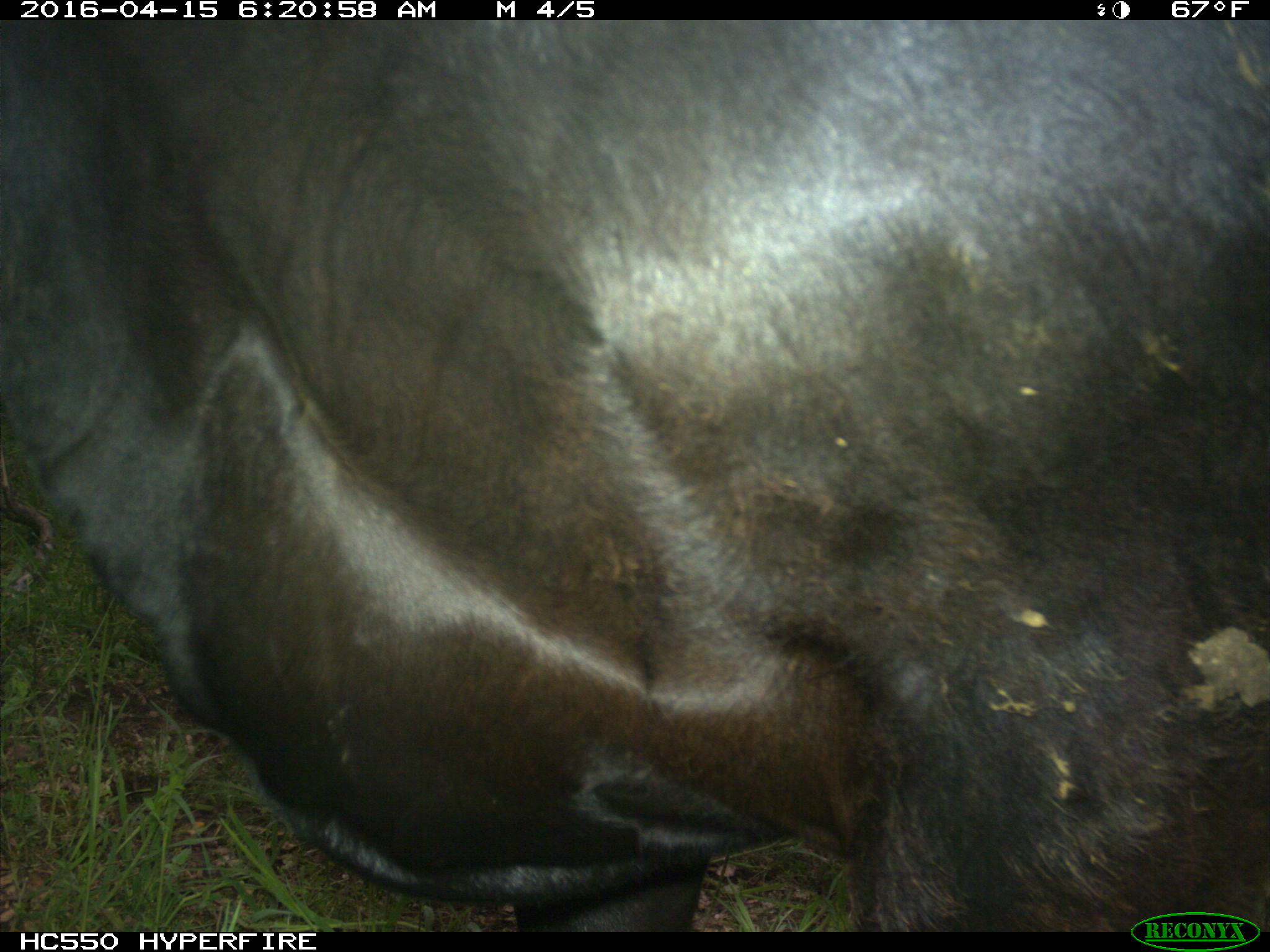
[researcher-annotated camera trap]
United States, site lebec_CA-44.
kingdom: Animalia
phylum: Chordata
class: Mammalia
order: Artiodactyla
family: Bovidae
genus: Bos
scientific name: Bos taurus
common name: domestic cow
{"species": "Bos taurus (domestic cow)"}